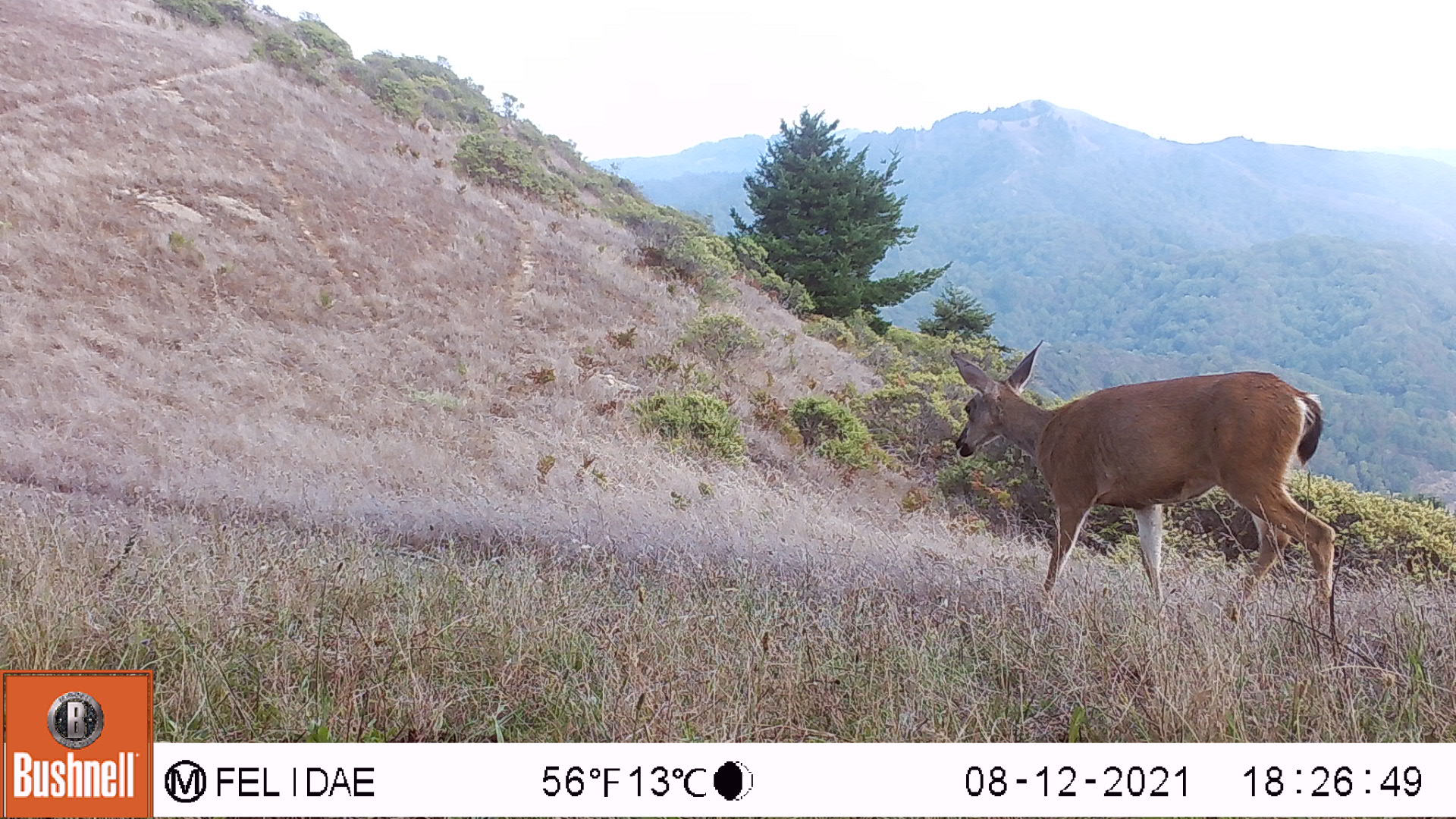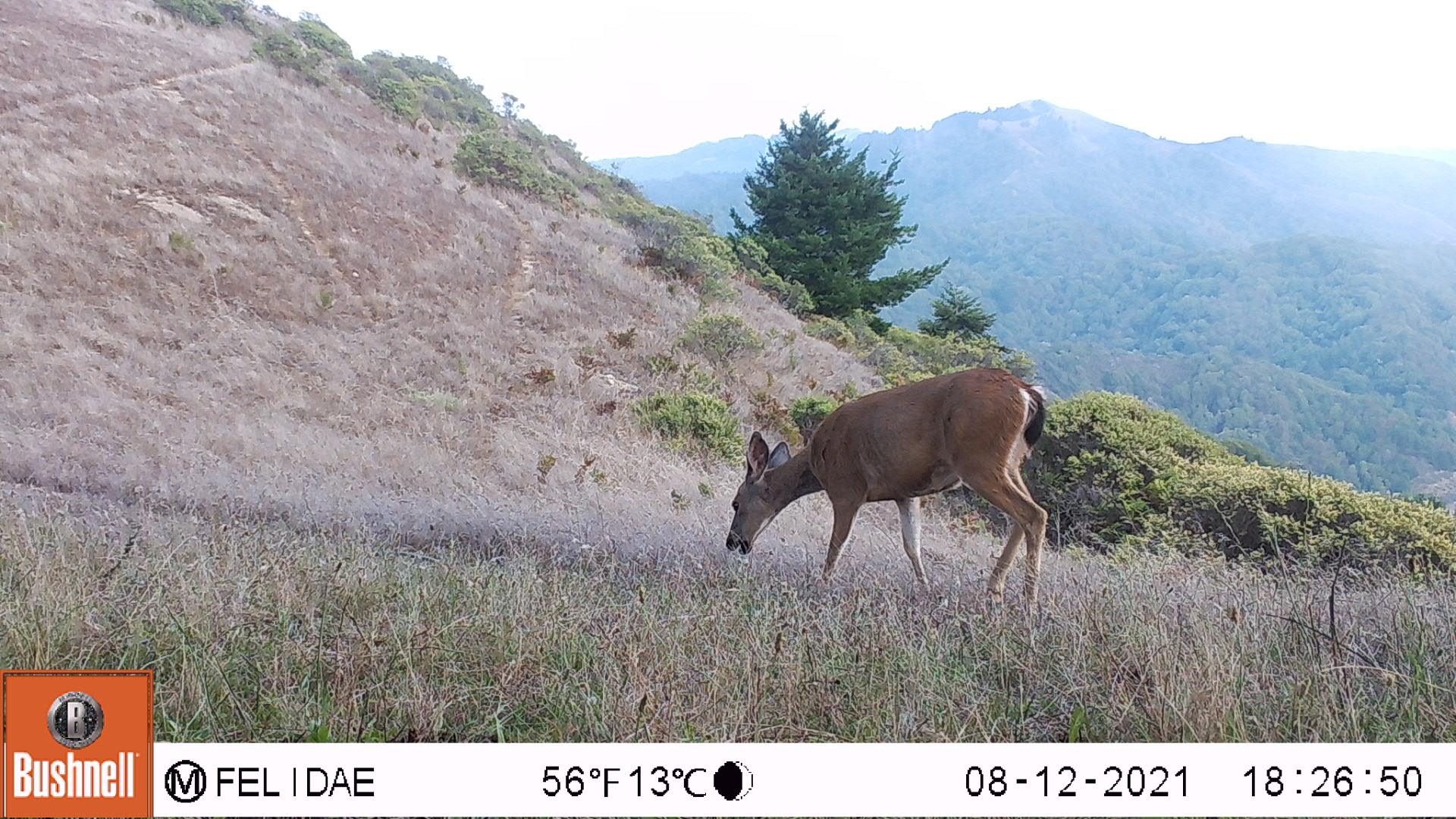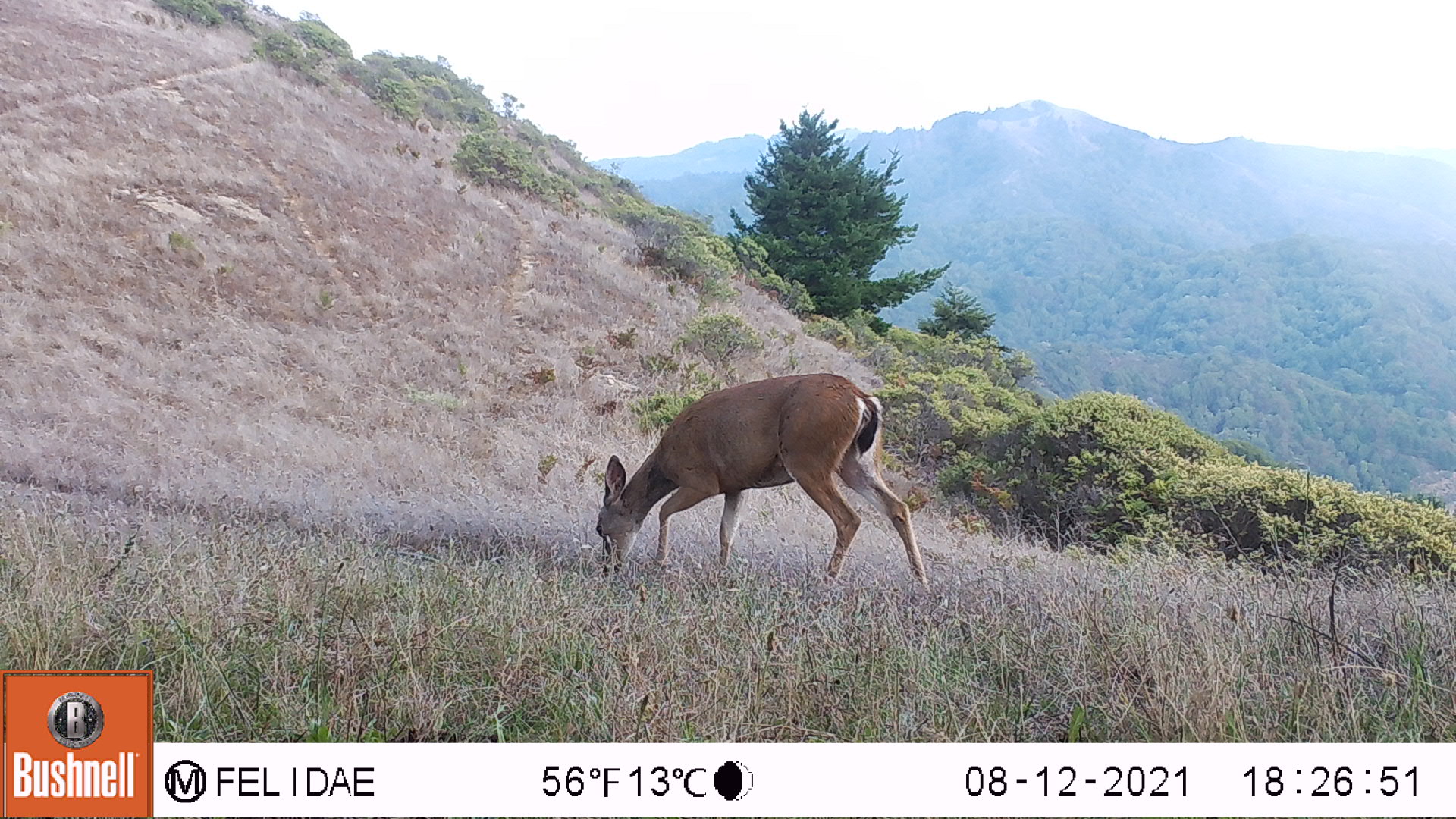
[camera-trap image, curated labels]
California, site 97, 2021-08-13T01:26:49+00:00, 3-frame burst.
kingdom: Animalia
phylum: Chordata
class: Mammalia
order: Artiodactyla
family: Cervidae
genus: Odocoileus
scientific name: Odocoileus hemionus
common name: mule deer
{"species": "mule deer (Odocoileus hemionus)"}